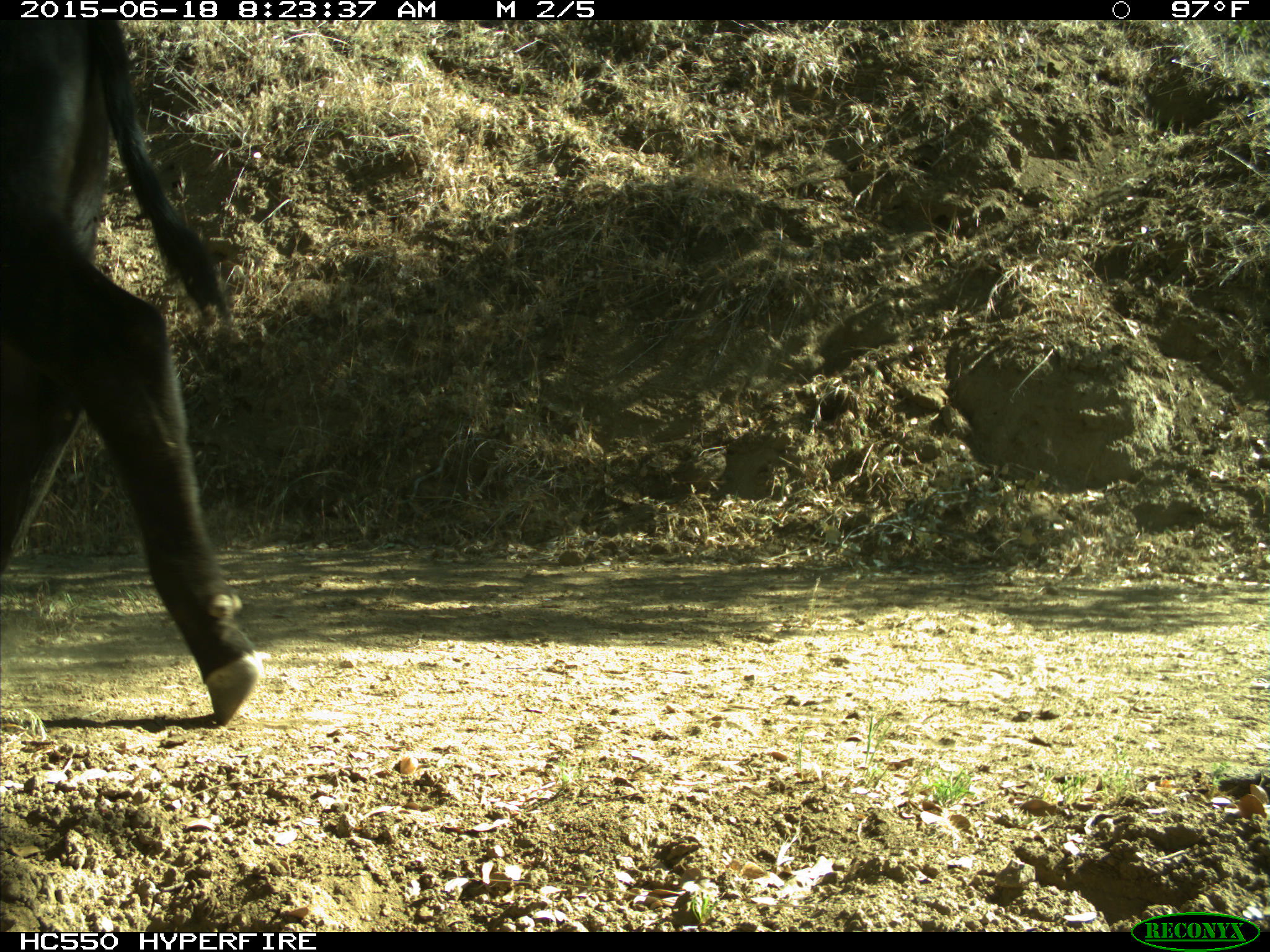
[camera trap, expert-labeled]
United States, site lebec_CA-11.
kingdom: Animalia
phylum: Chordata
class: Mammalia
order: Artiodactyla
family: Bovidae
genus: Bos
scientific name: Bos taurus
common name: domestic cow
Bos taurus (domestic cow).